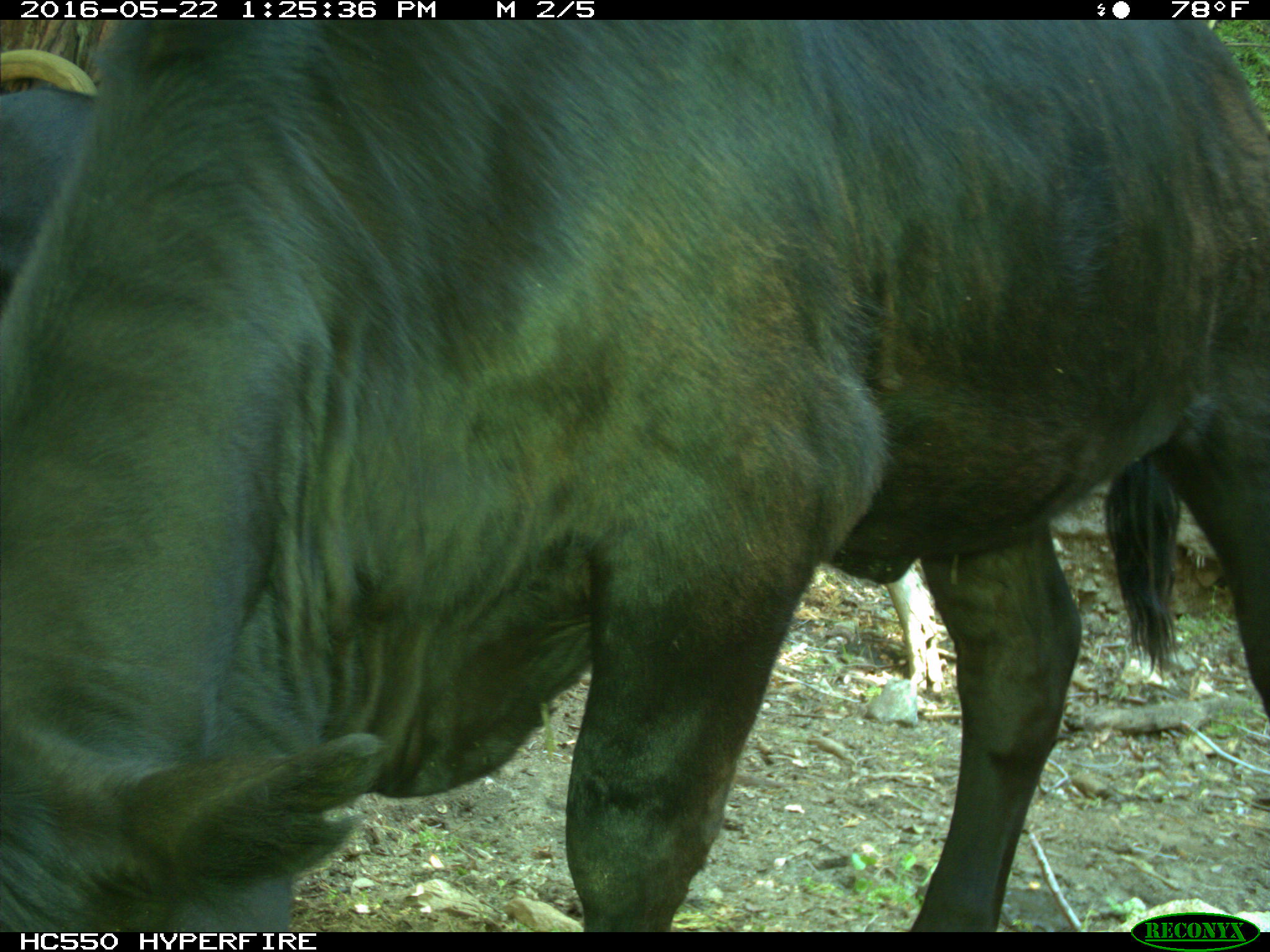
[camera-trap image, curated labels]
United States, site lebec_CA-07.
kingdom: Animalia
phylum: Chordata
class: Mammalia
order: Artiodactyla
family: Bovidae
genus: Bos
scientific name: Bos taurus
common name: domestic cow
Bos taurus (domestic cow).